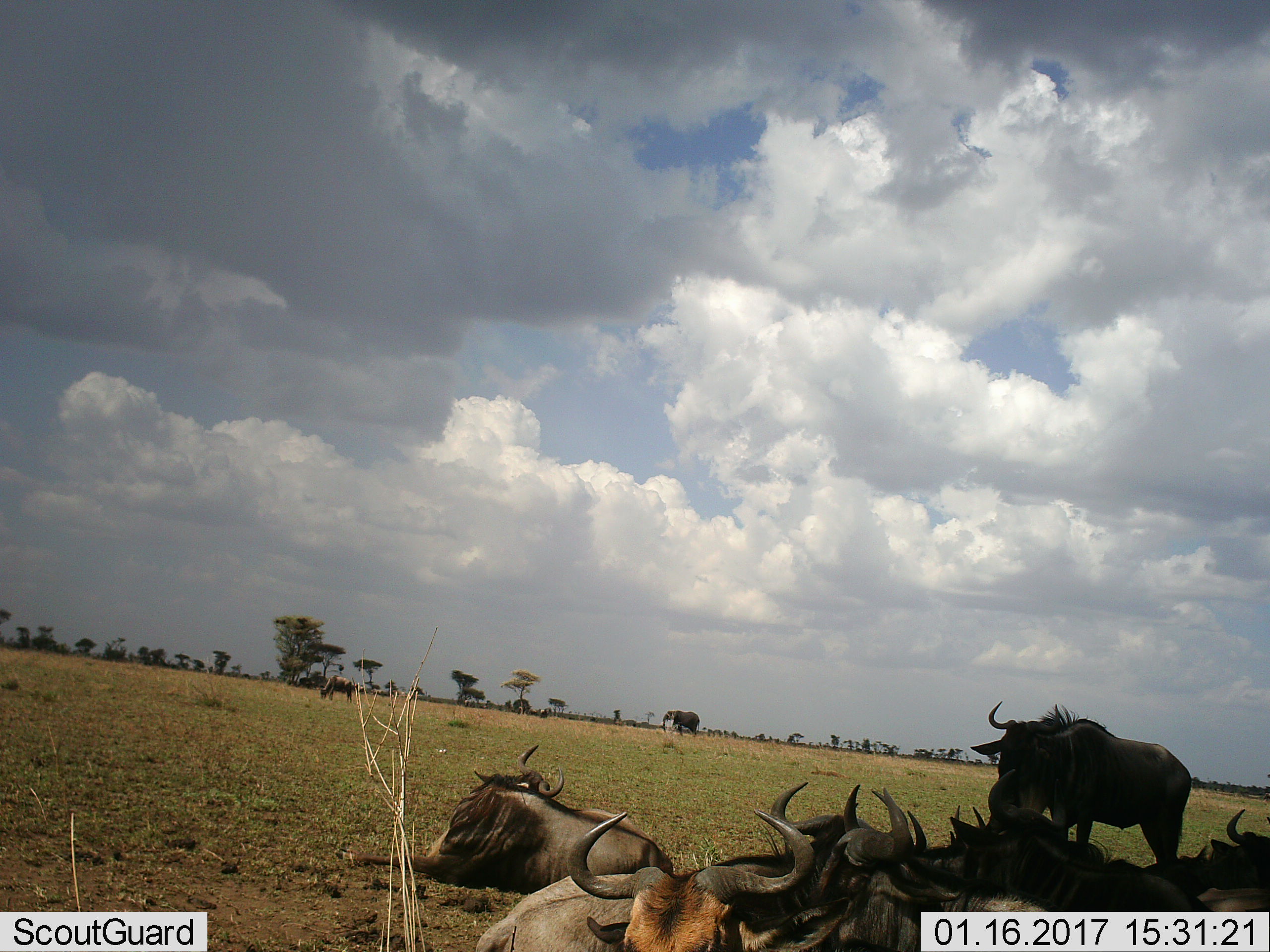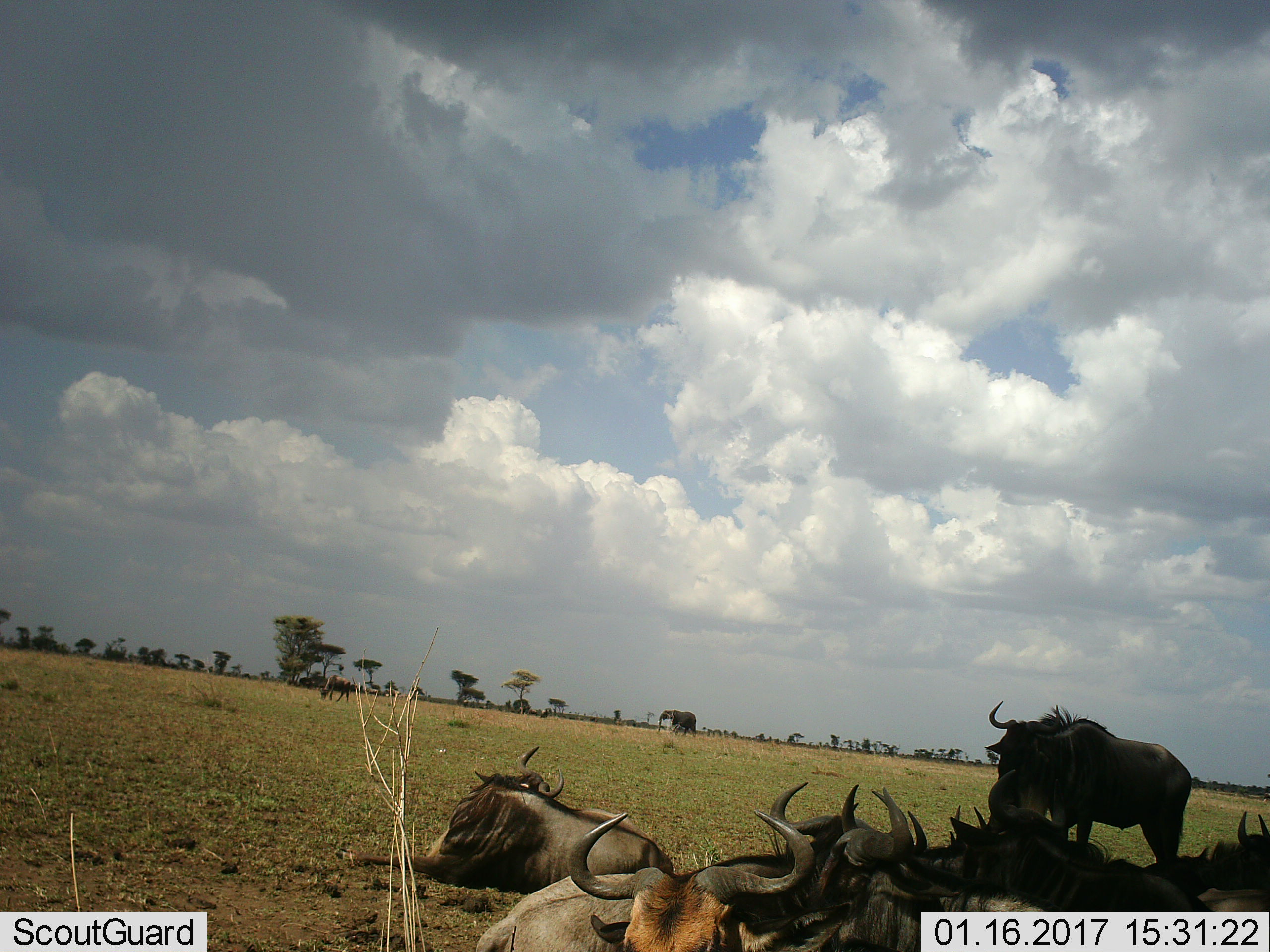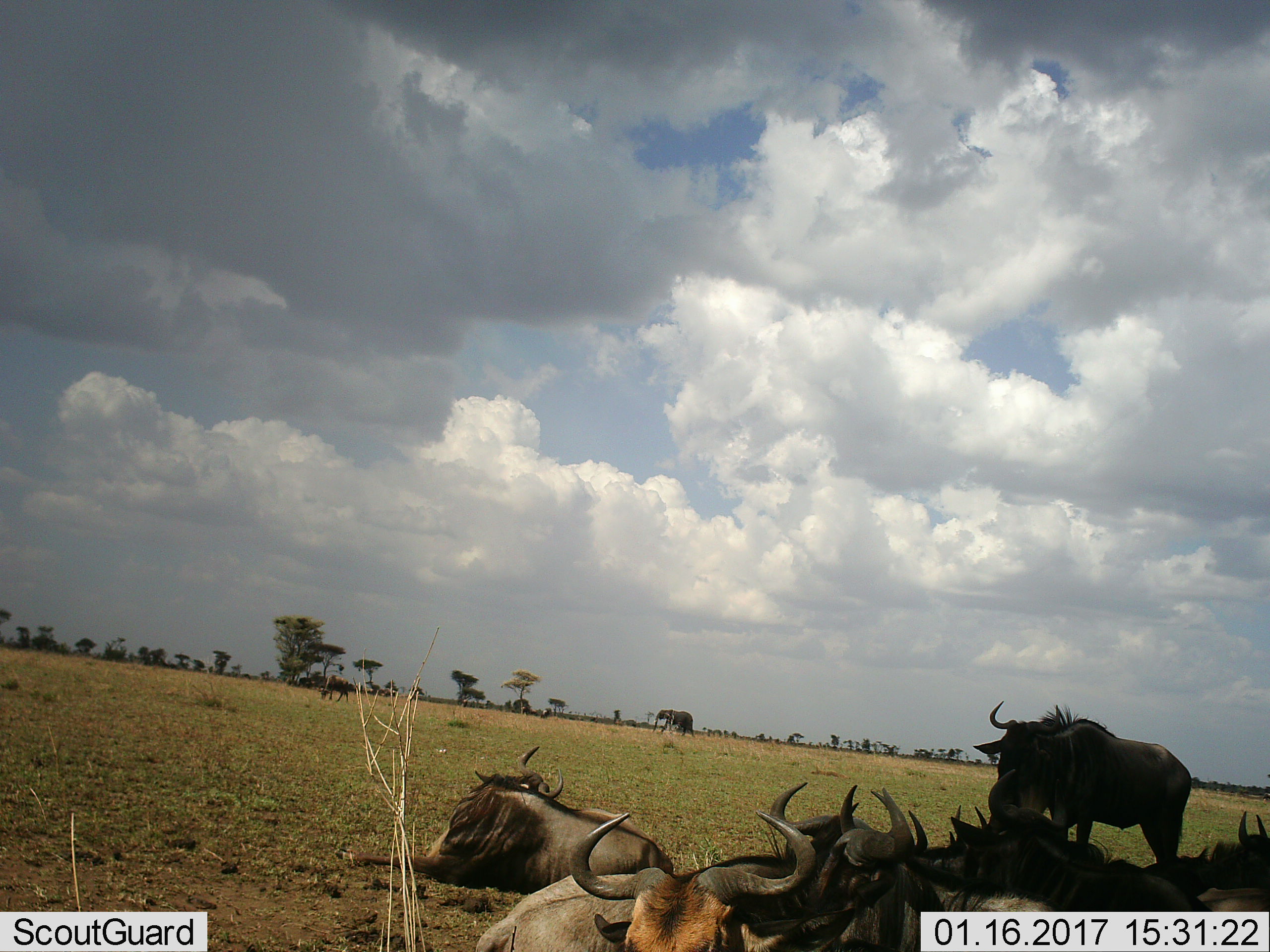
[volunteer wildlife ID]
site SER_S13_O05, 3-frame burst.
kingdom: Animalia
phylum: Chordata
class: Mammalia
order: Proboscidea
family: Elephantidae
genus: Loxodonta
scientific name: Loxodonta africana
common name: african bush elephant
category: elephant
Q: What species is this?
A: Elephant (african bush elephant) (Loxodonta africana).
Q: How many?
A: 1.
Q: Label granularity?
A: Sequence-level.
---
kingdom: Animalia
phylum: Chordata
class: Mammalia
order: Artiodactyla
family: Bovidae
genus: Connochaetes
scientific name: Connochaetes taurinus taurinus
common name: blue wildebeest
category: wildebeestblue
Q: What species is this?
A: Wildebeestblue (blue wildebeest) (Connochaetes taurinus taurinus).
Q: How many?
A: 10.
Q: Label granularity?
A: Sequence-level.